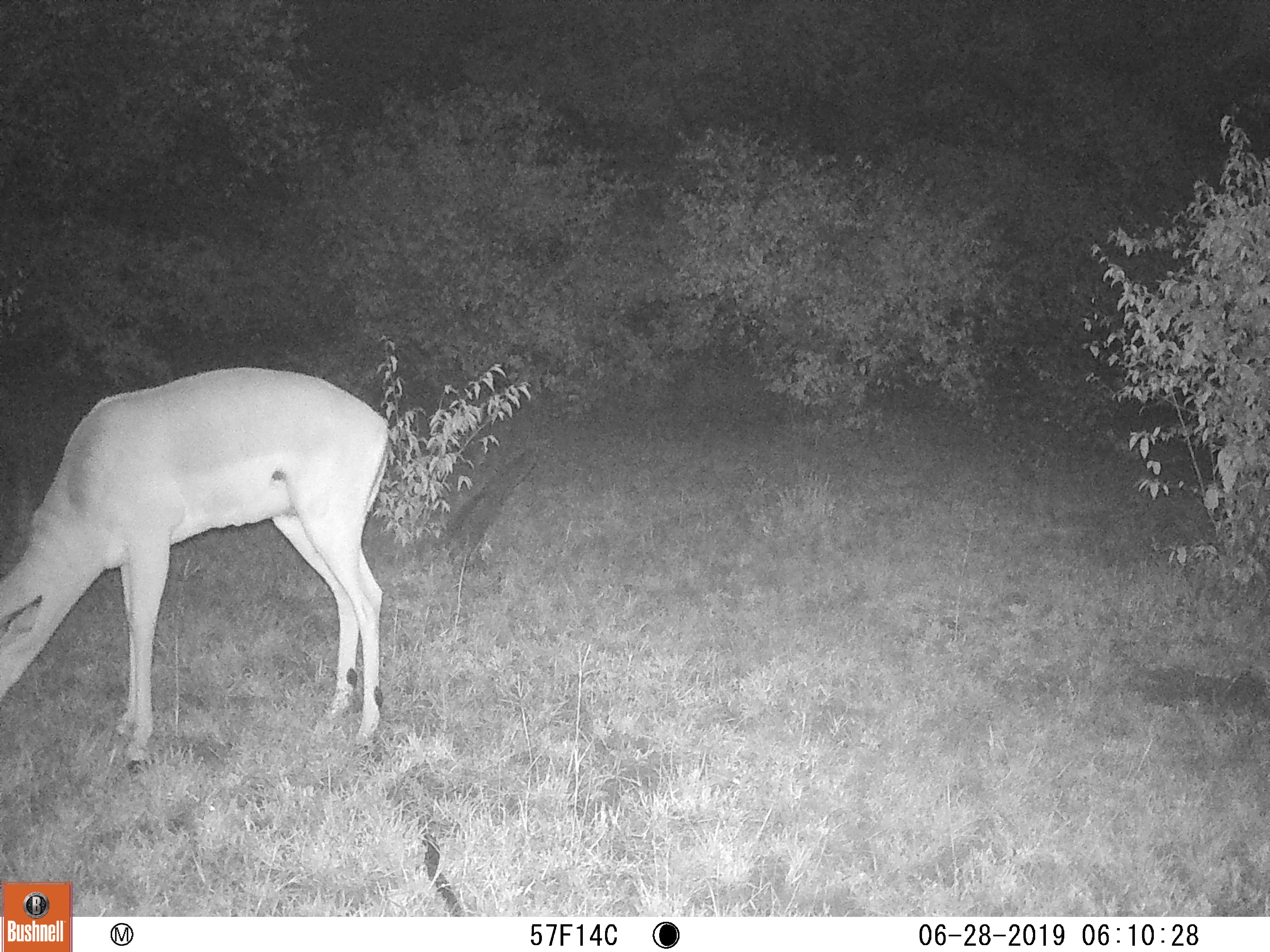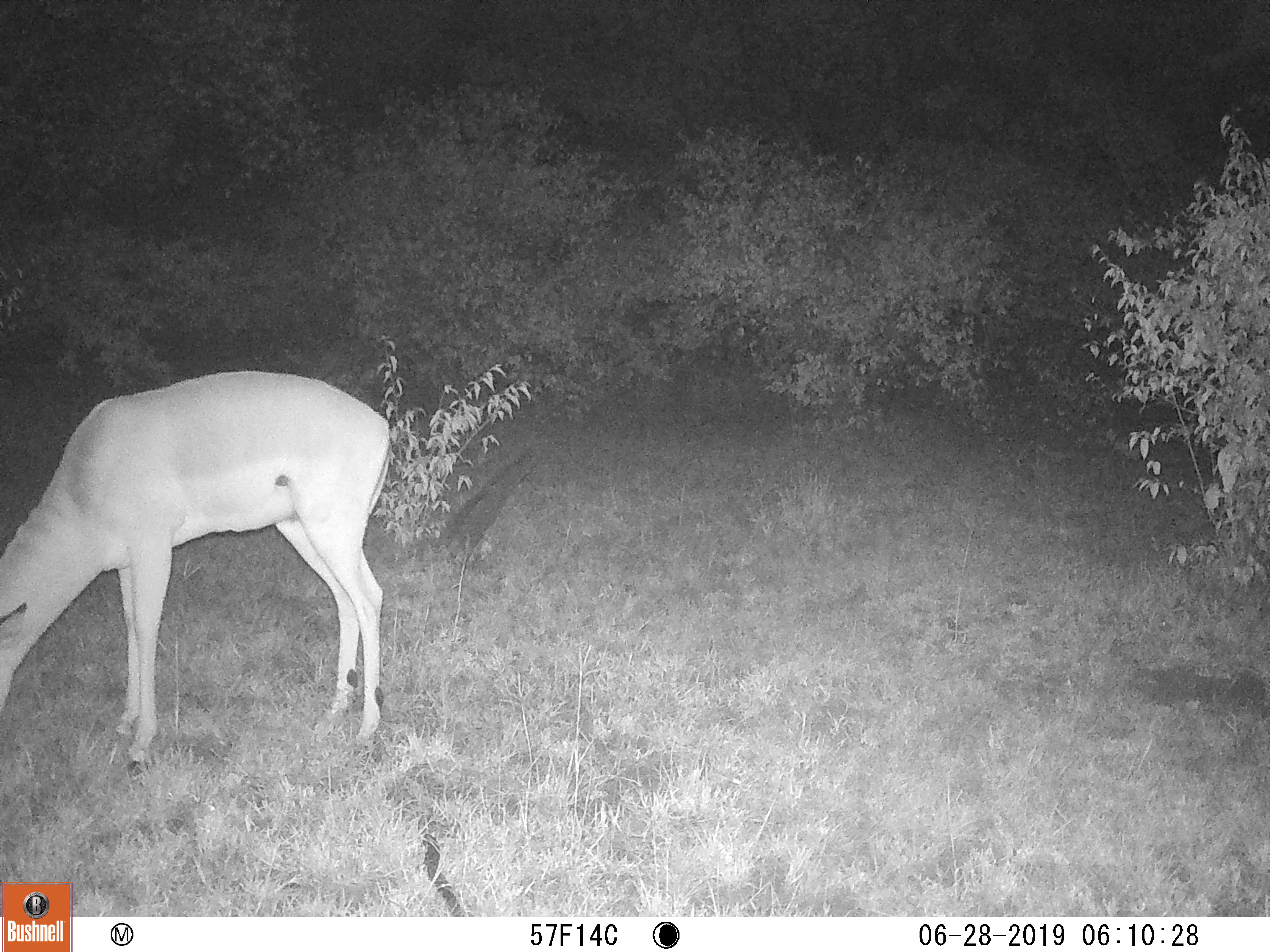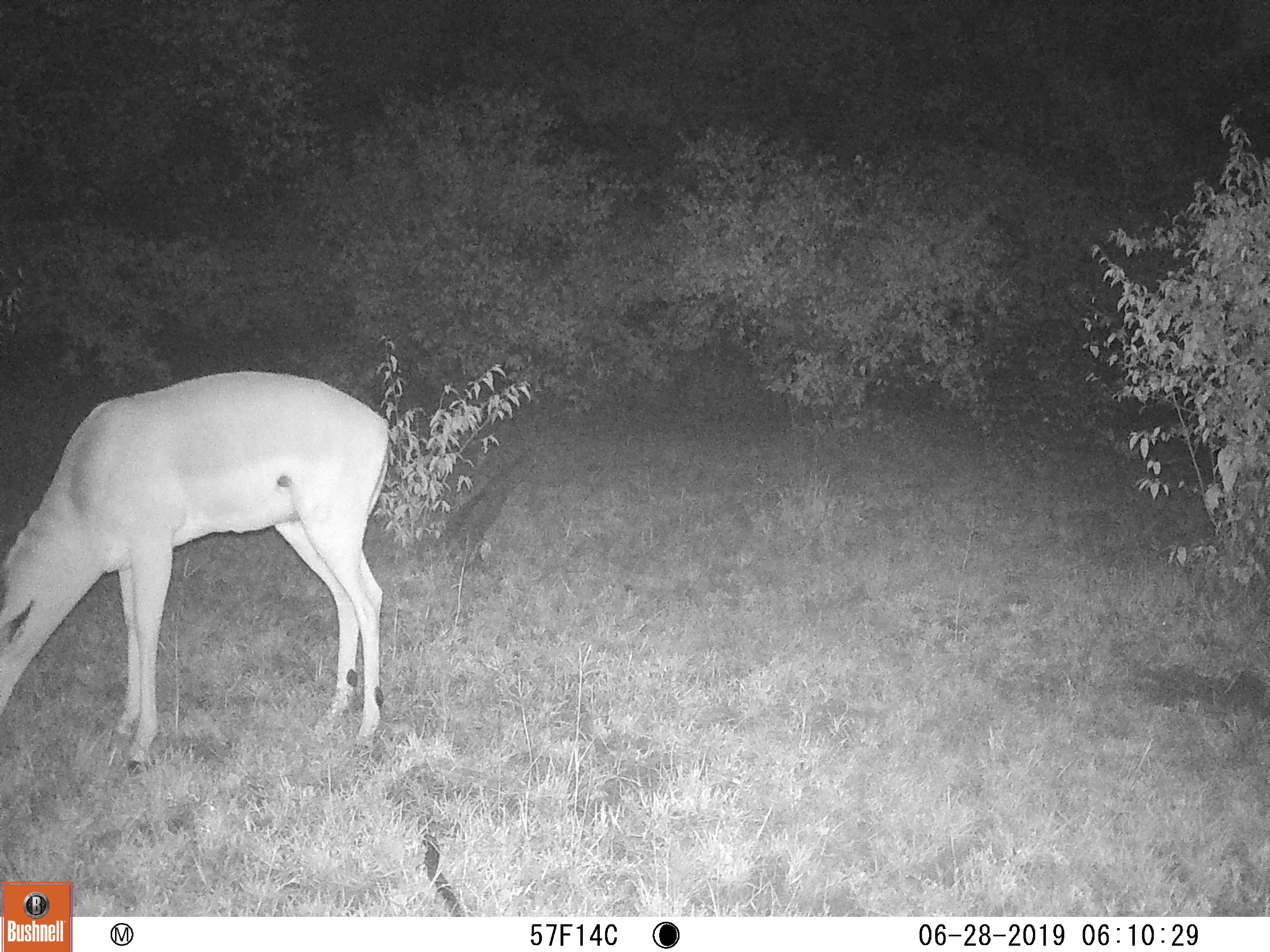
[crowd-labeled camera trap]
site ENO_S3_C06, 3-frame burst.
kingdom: Animalia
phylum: Chordata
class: Mammalia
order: Artiodactyla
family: Bovidae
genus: Aepyceros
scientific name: Aepyceros melampus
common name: impala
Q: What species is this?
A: Impala (Aepyceros melampus).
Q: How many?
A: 1.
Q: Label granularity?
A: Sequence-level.